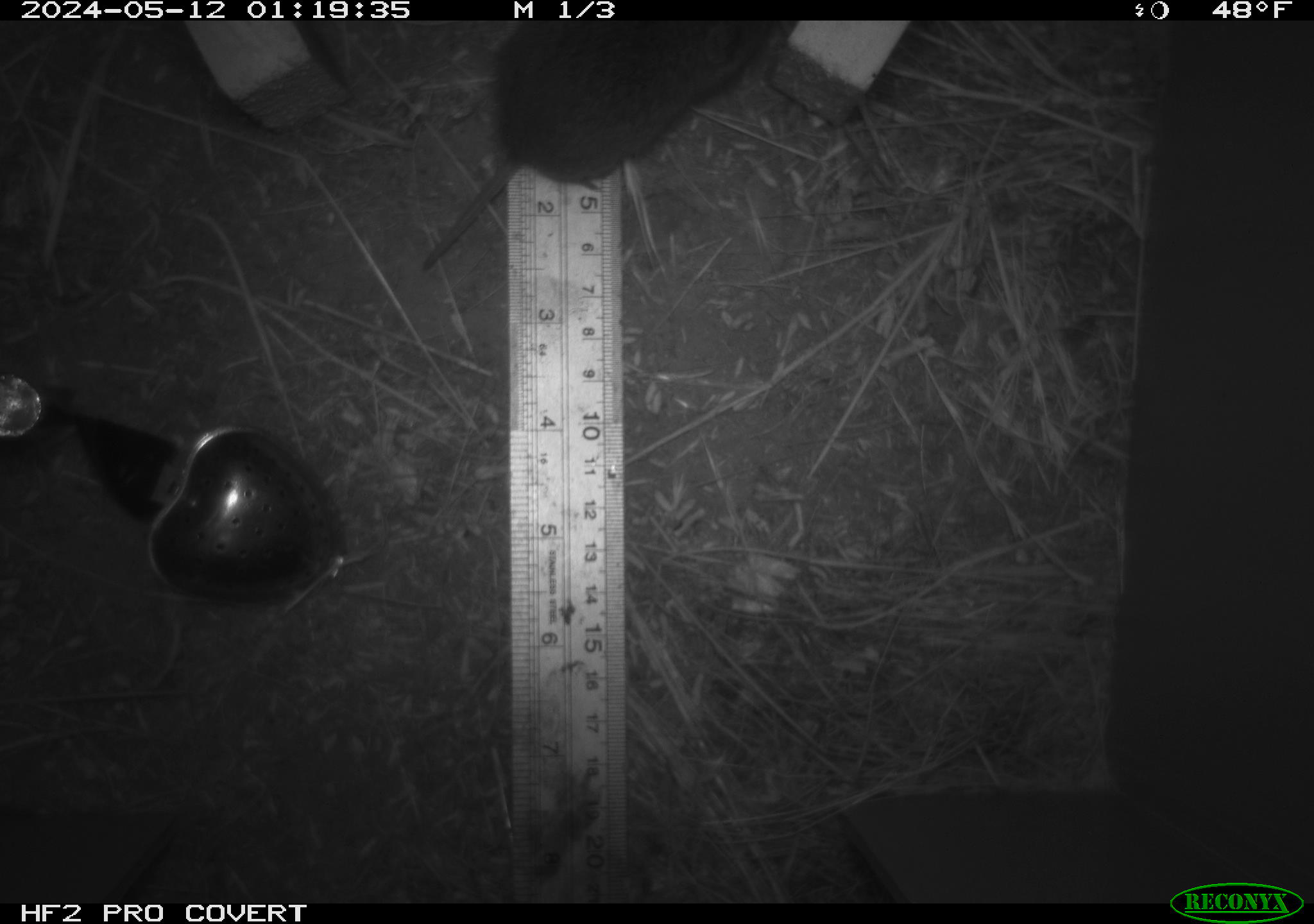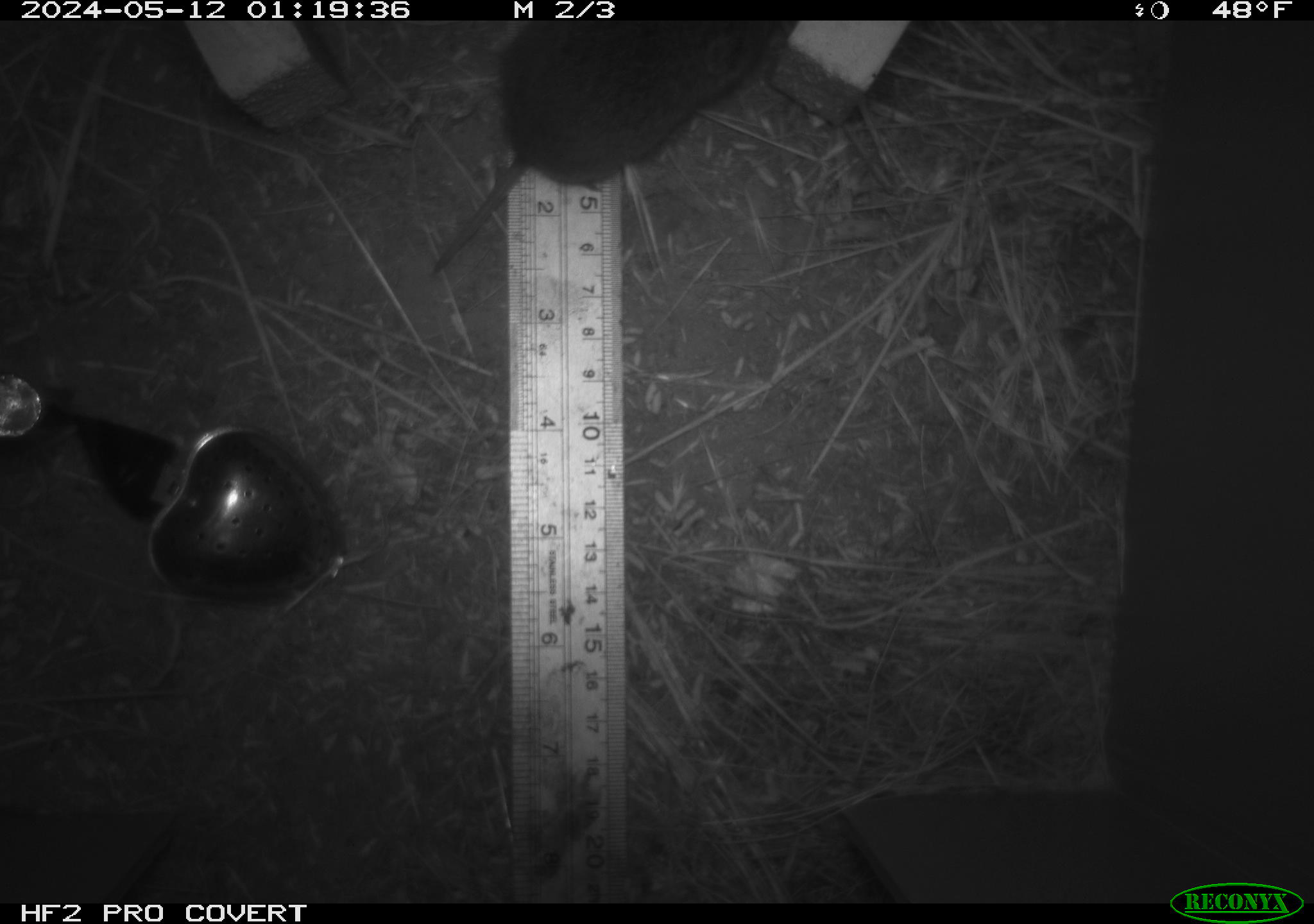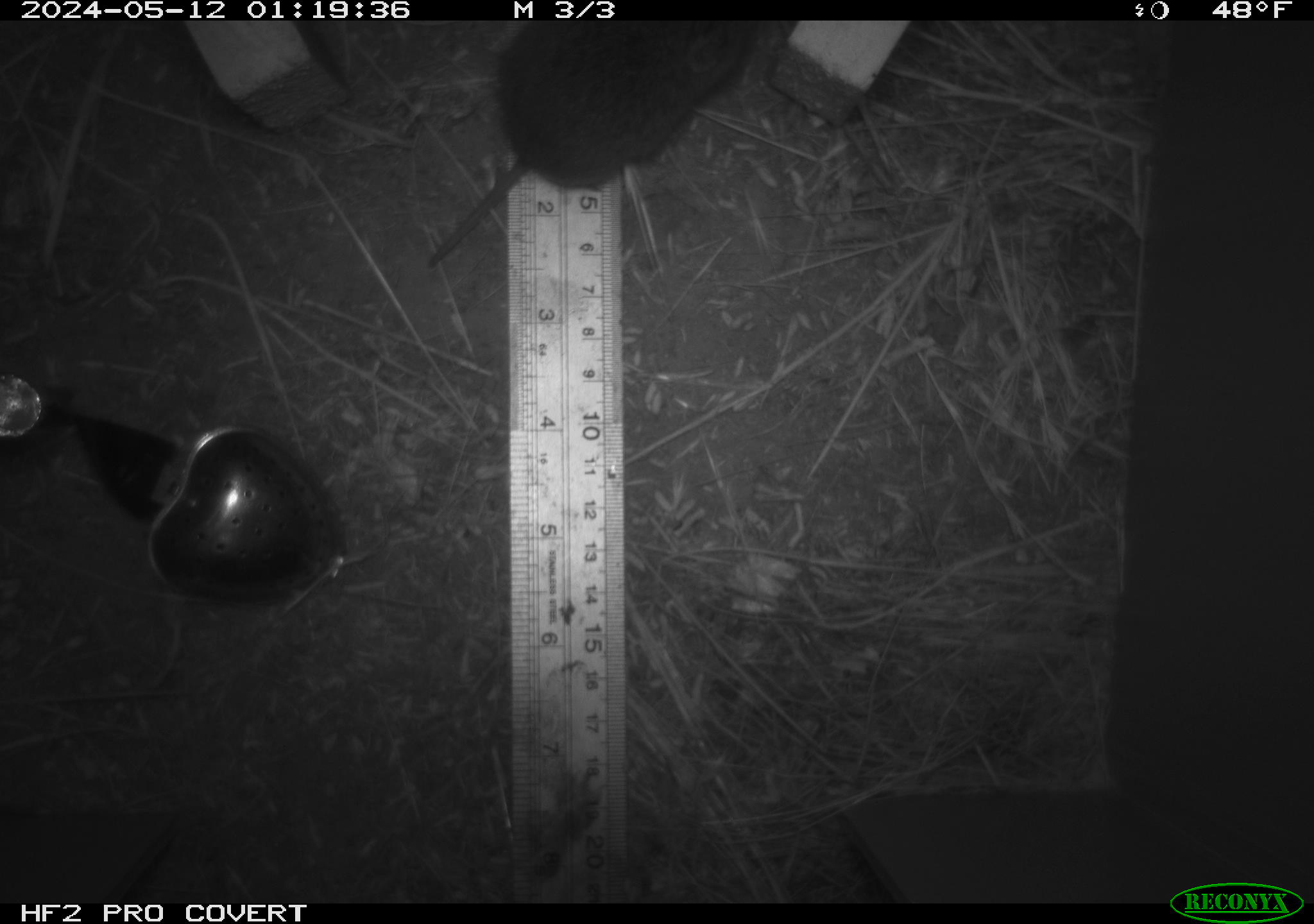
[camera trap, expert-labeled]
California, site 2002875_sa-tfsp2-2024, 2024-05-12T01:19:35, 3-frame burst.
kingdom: Animalia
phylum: Chordata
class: Mammalia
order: Rodentia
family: Cricetidae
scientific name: Arvicolinae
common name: voles, lemmings, and muskrats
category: arvicolinae subfamily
Arvicolinae subfamily (voles, lemmings, and muskrats) (Arvicolinae).